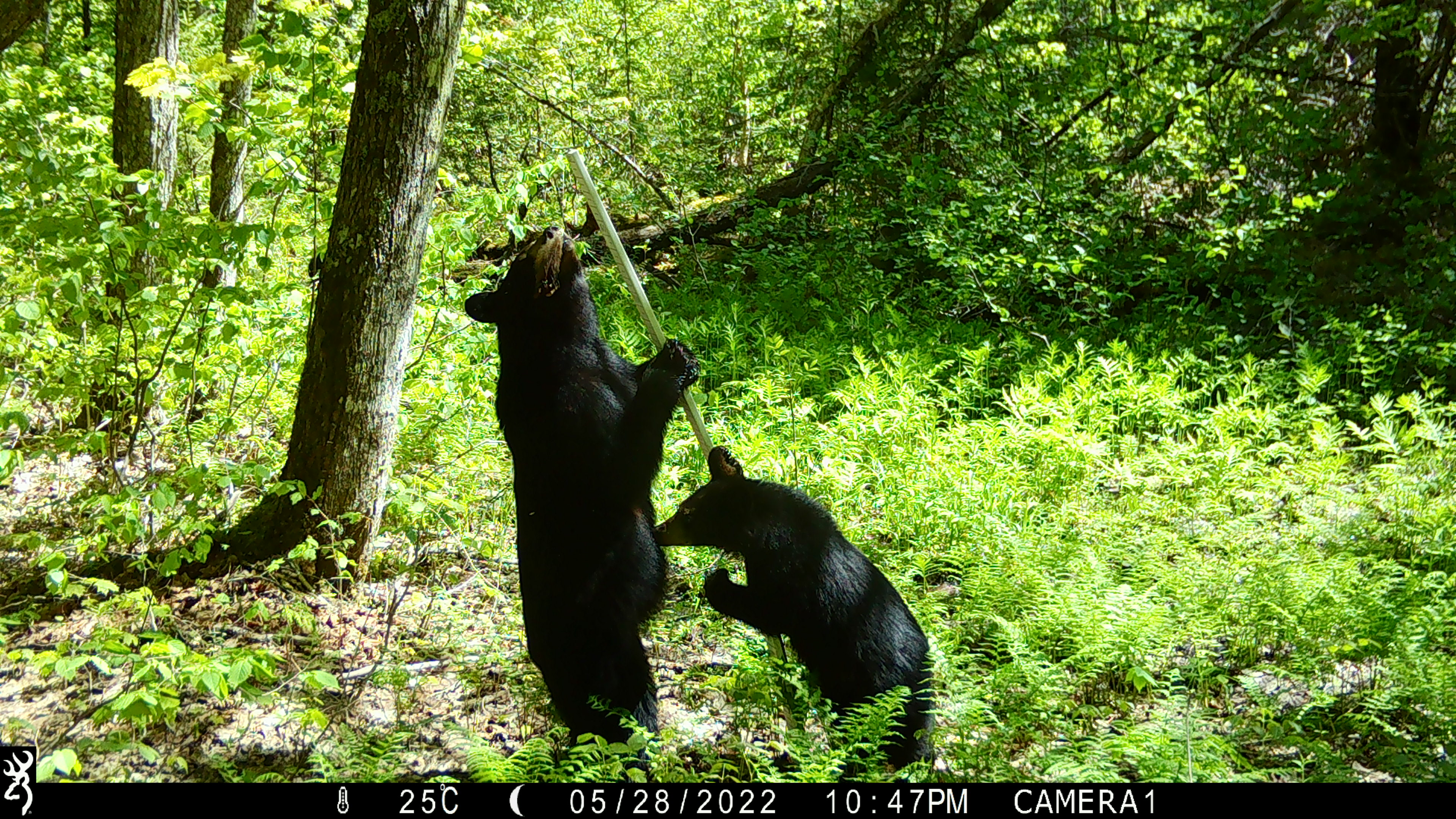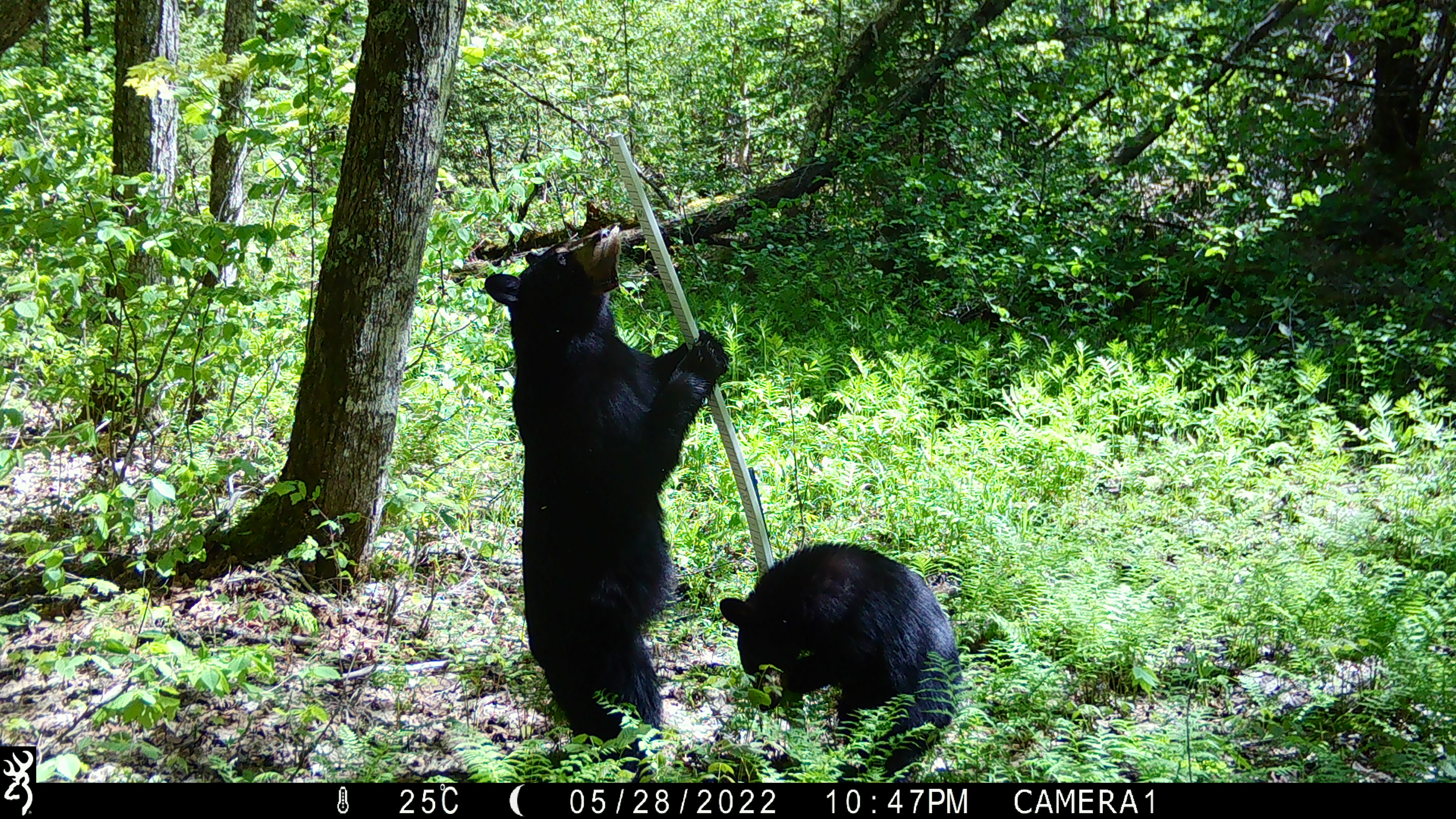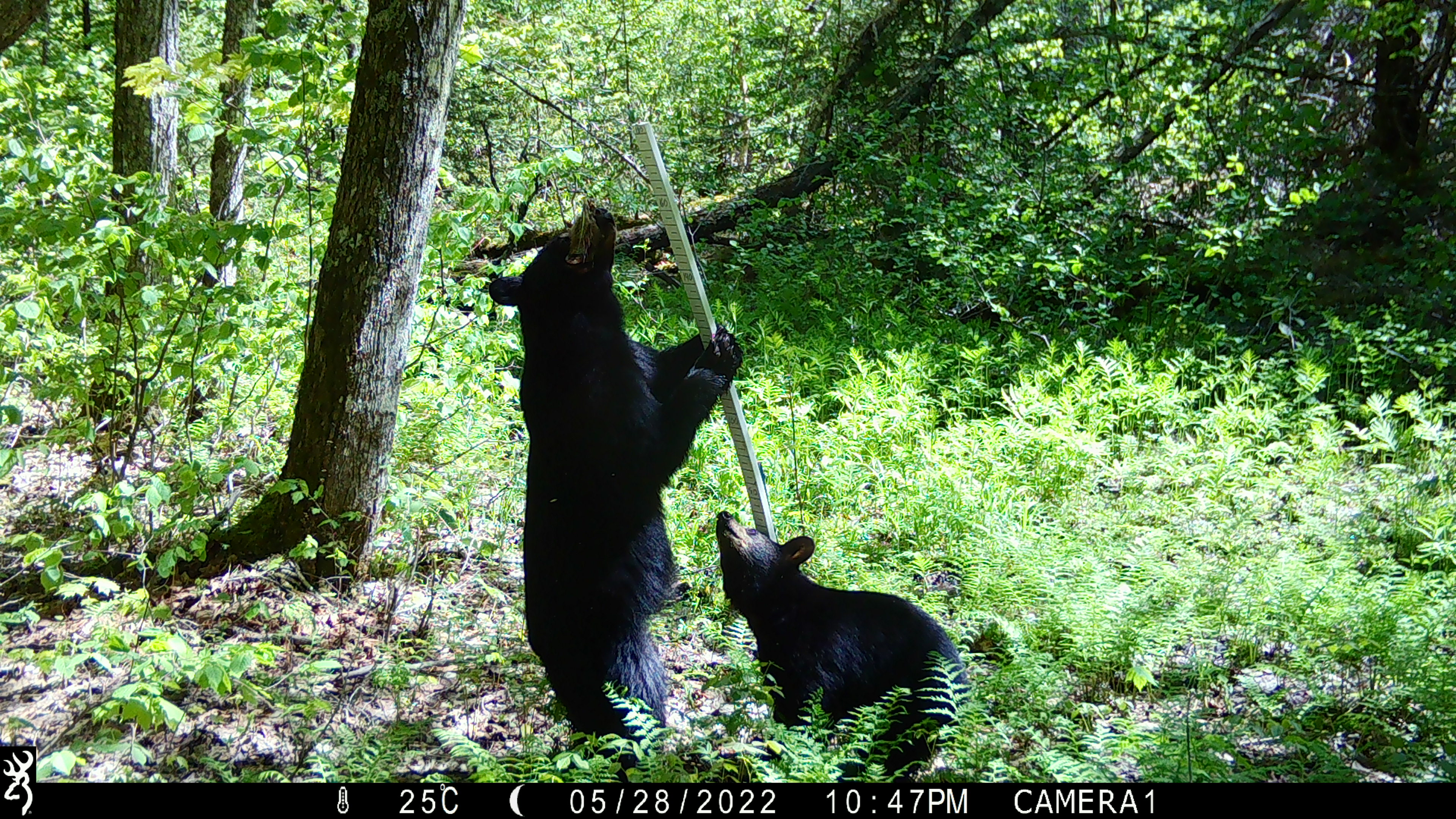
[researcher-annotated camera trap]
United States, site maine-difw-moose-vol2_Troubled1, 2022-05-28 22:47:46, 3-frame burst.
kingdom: Animalia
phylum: Chordata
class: Mammalia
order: Carnivora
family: Ursidae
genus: Ursus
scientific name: Ursus americanus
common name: black bear